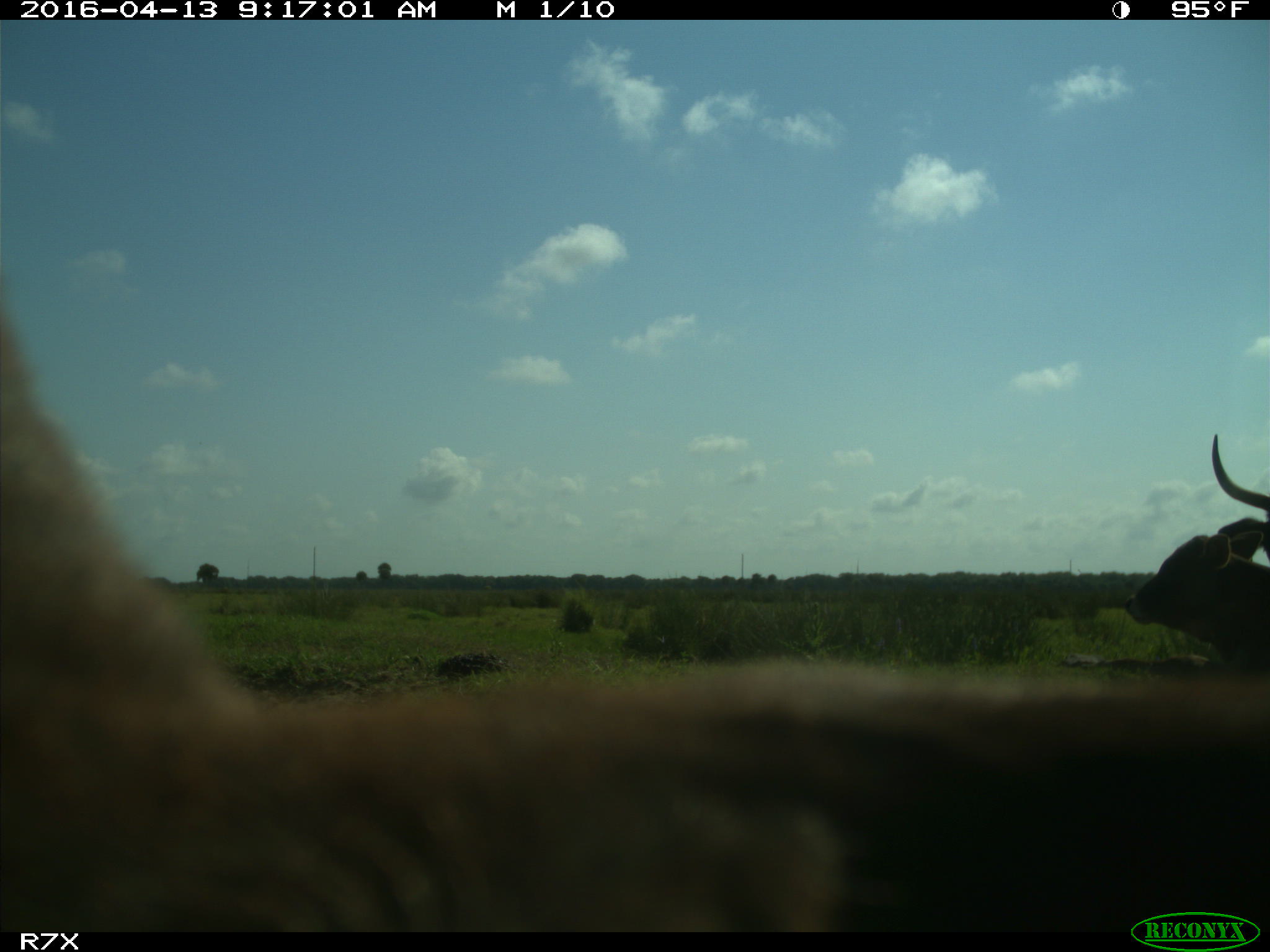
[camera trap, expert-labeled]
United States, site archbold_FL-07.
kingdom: Animalia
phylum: Chordata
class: Mammalia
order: Artiodactyla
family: Bovidae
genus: Bos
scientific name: Bos taurus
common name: domestic cow